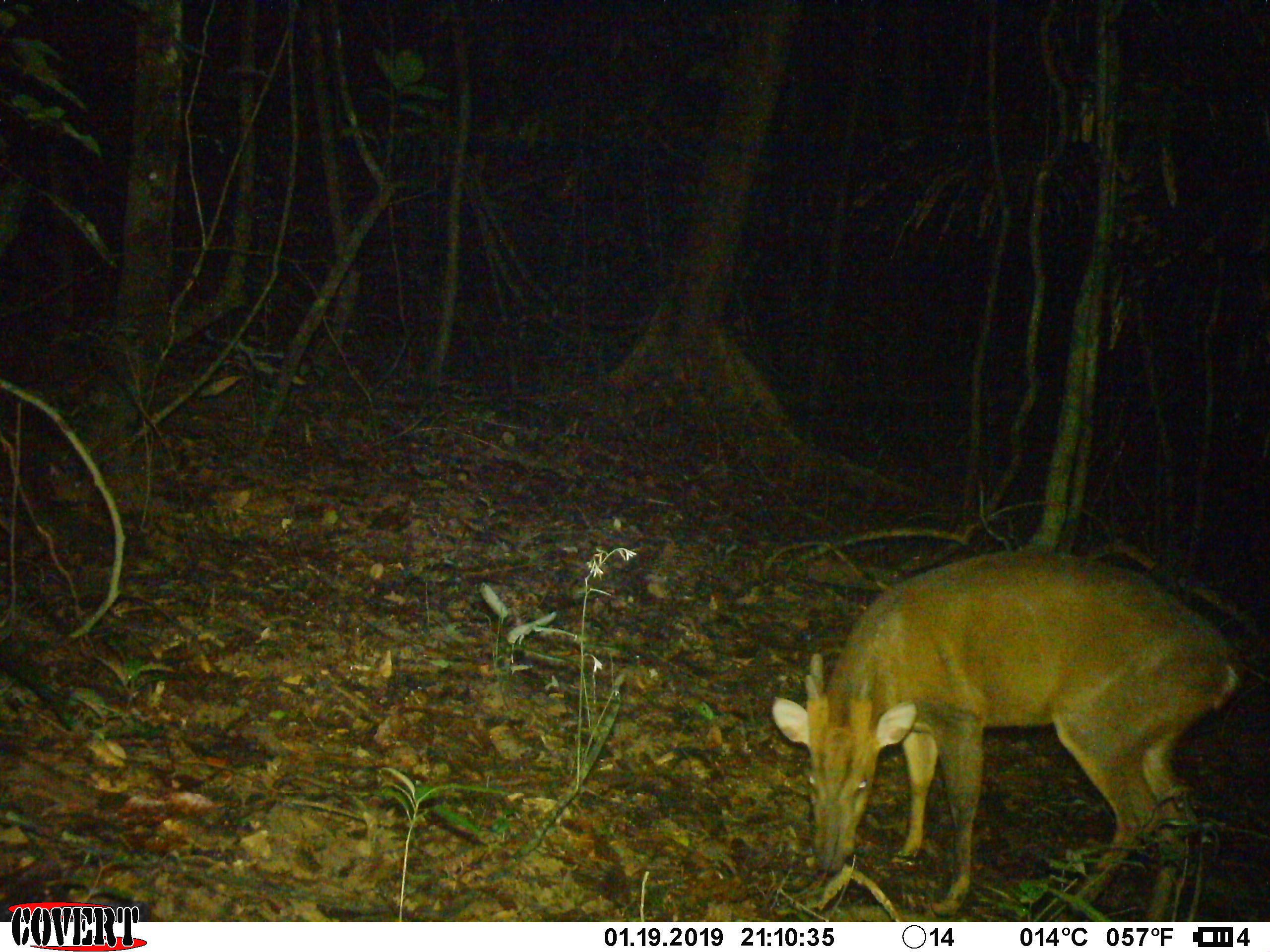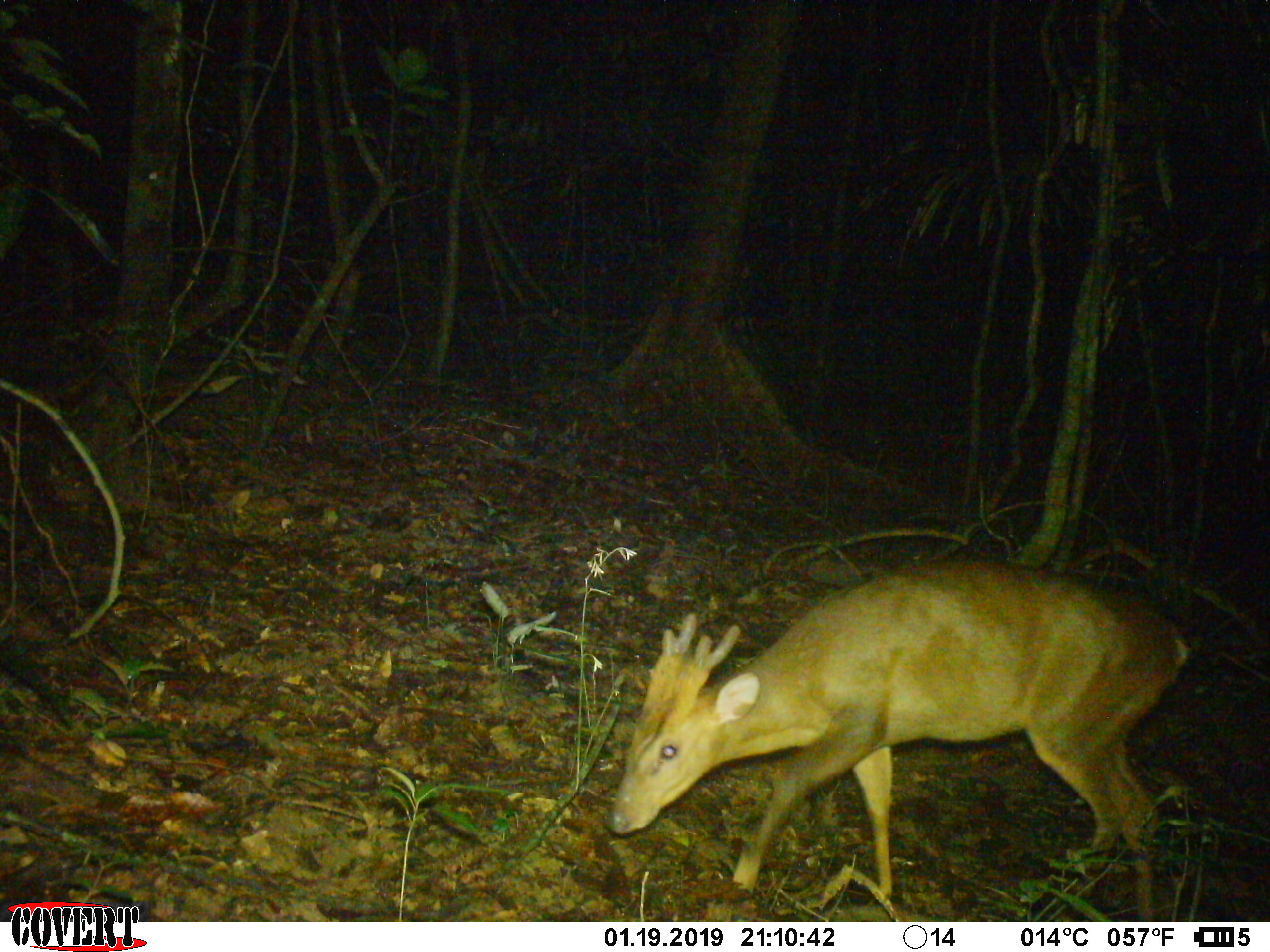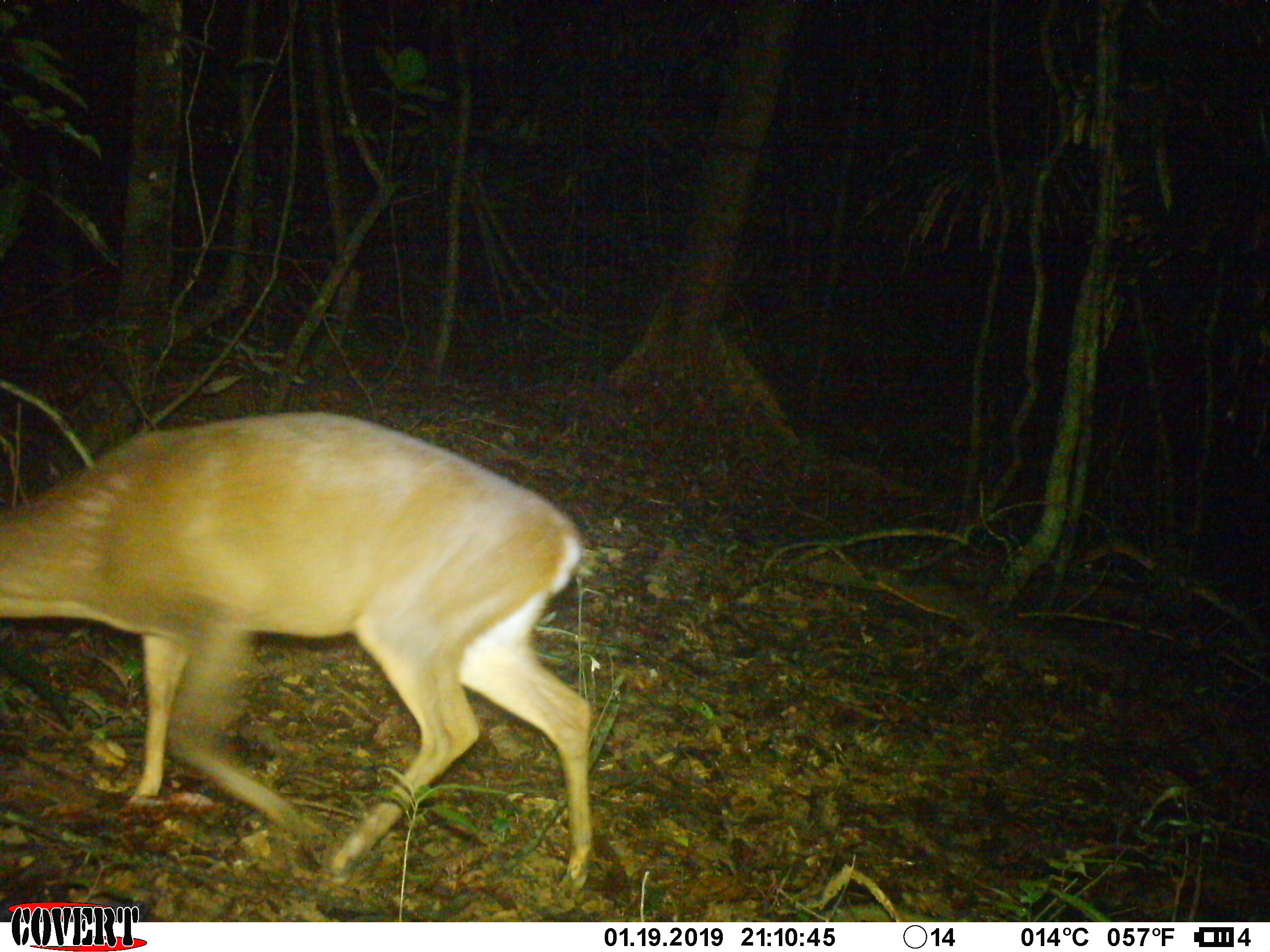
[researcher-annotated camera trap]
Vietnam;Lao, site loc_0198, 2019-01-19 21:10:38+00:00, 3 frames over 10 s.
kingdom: Animalia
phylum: Chordata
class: Mammalia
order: Artiodactyla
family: Cervidae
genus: Muntiacus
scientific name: Muntiacus vuquangensis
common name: large-antlered muntjac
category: large antlered muntjac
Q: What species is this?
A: Large antlered muntjac (large-antlered muntjac) (Muntiacus vuquangensis).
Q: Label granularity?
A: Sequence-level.